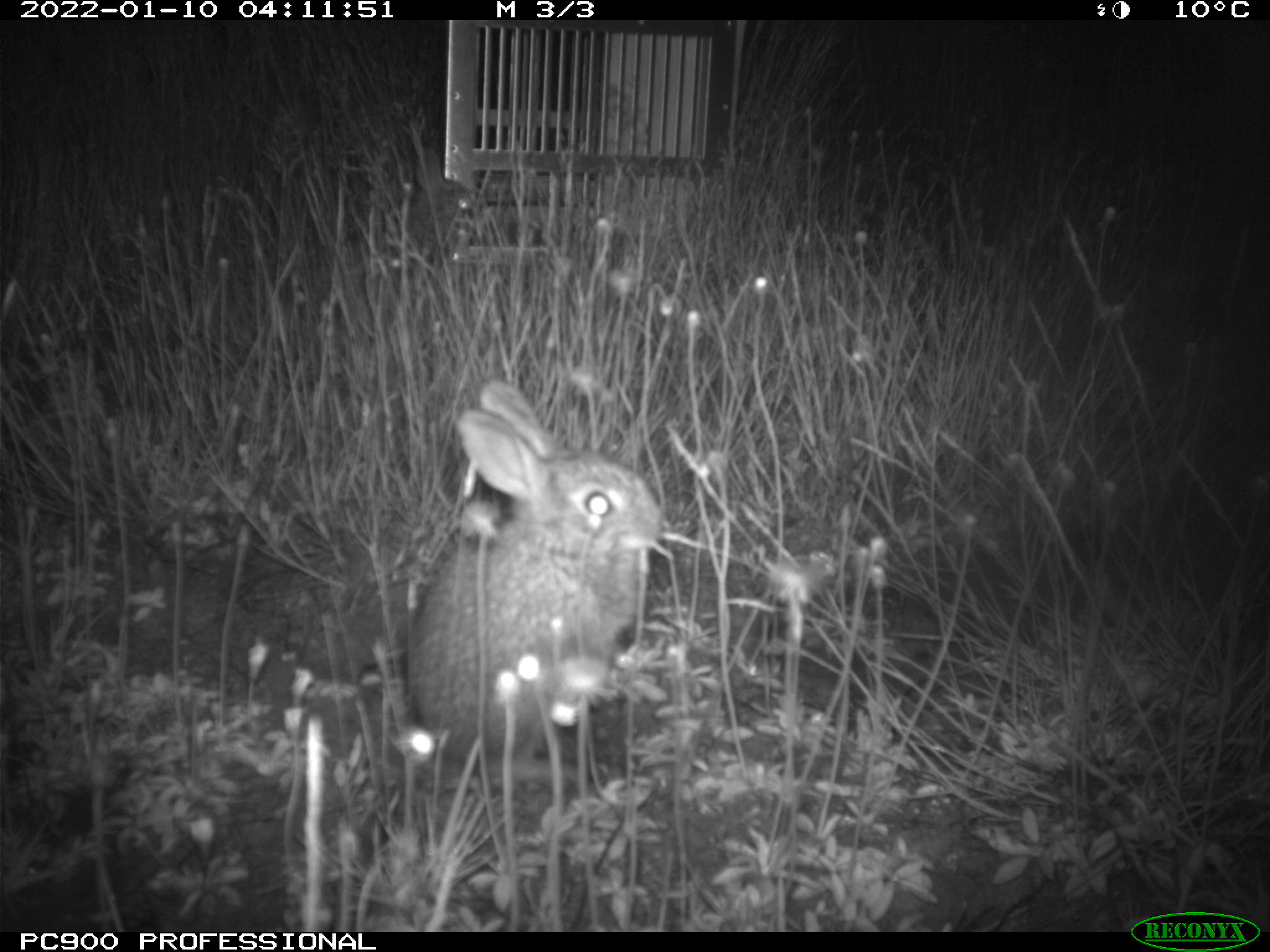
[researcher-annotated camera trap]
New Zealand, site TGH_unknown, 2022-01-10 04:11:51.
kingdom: Animalia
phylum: Chordata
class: Mammalia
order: Lagomorpha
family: Leporidae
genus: Oryctolagus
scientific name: Oryctolagus cuniculus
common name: european rabbit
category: rabbit